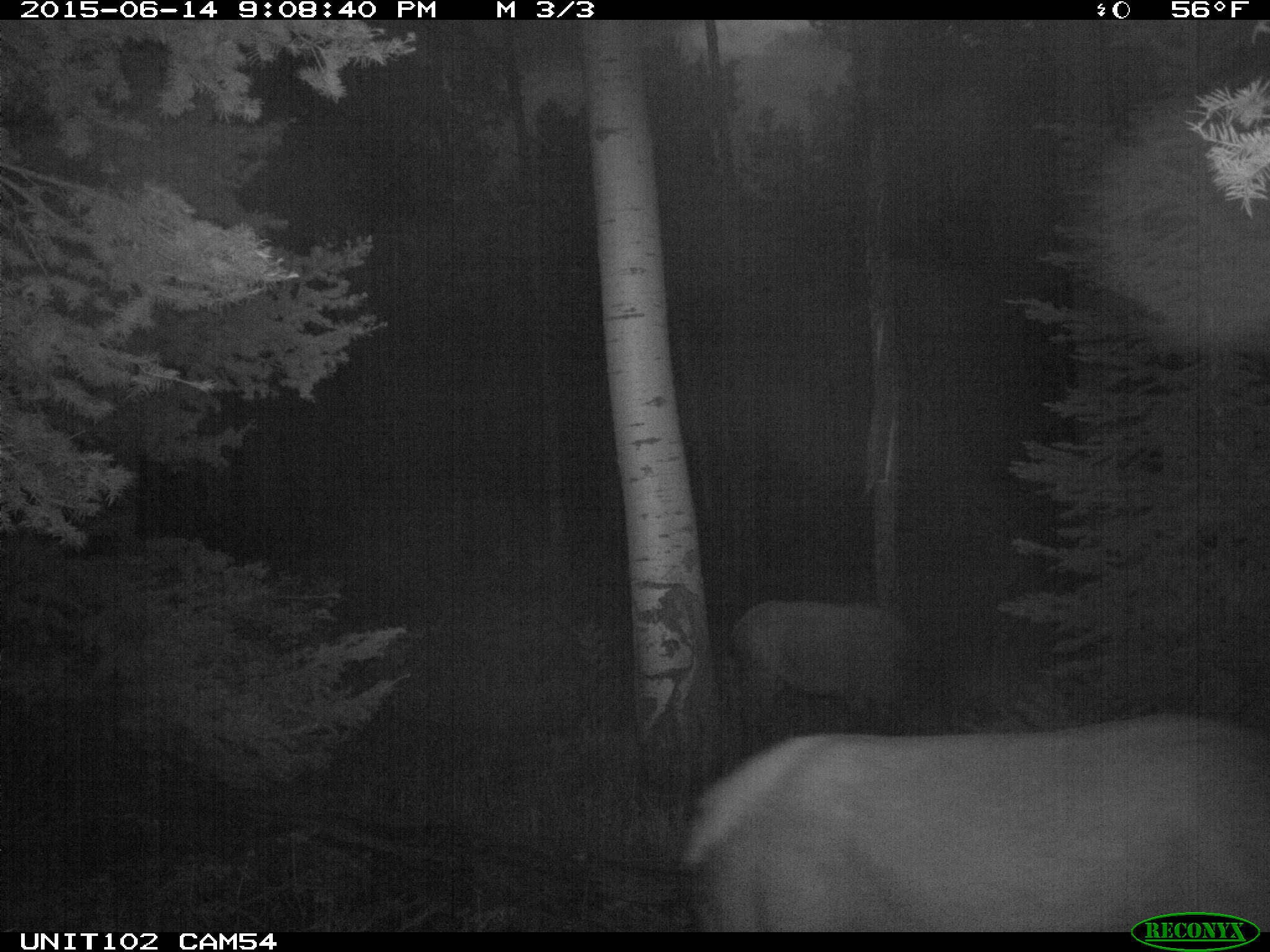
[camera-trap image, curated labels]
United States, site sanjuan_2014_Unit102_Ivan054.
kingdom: Animalia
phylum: Chordata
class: Mammalia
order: Artiodactyla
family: Cervidae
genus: Cervus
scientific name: Cervus elaphus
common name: red deer